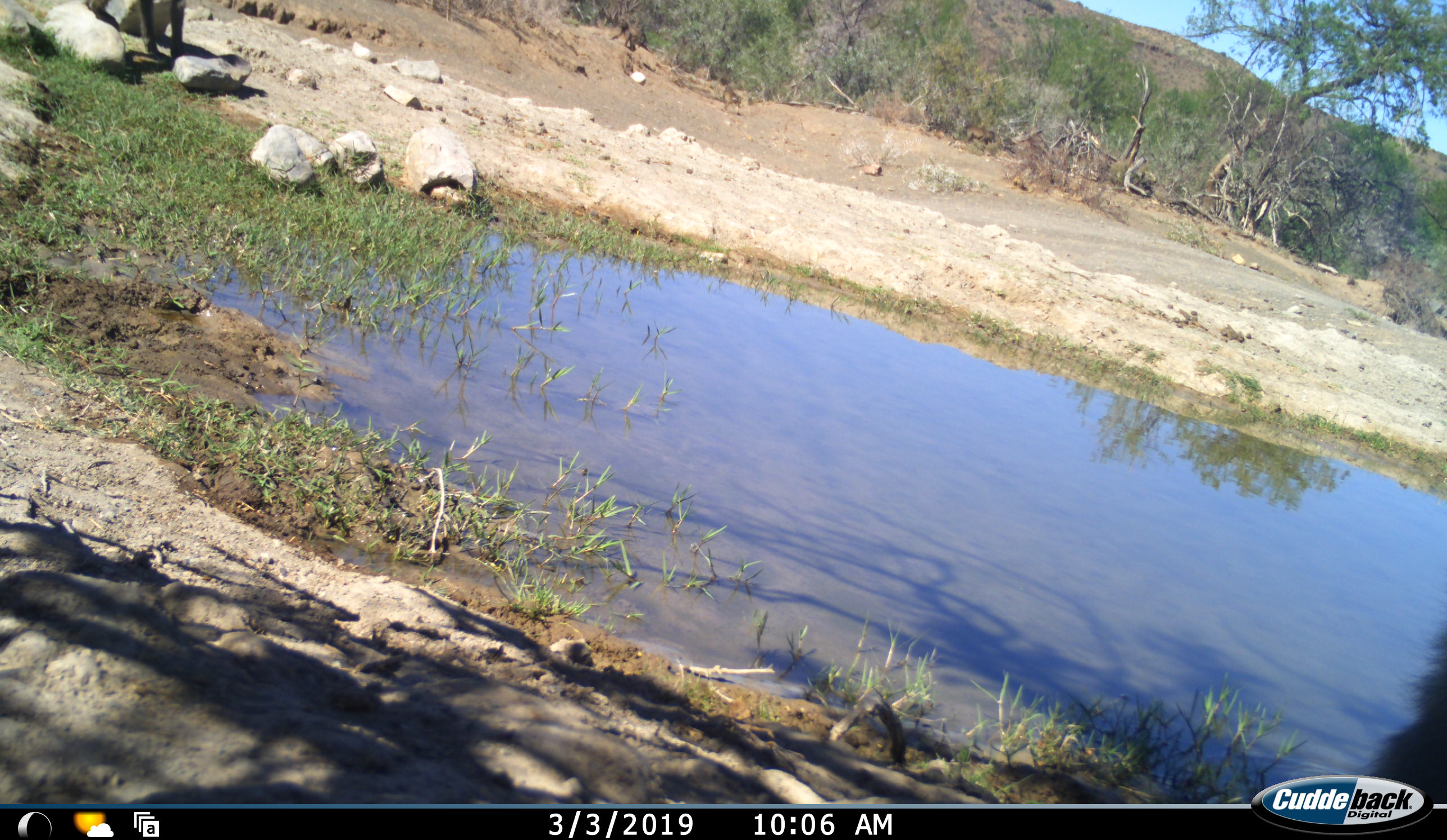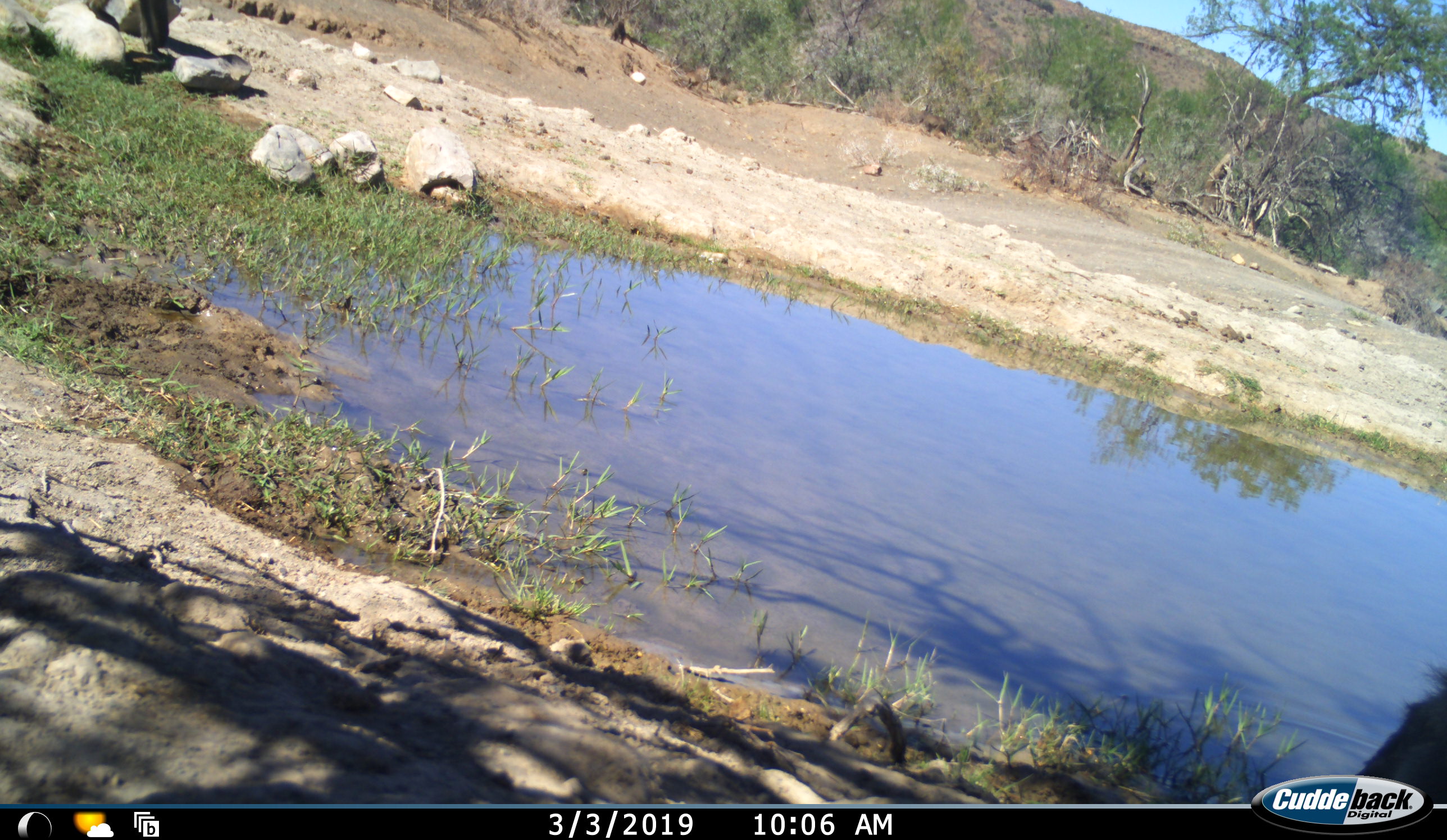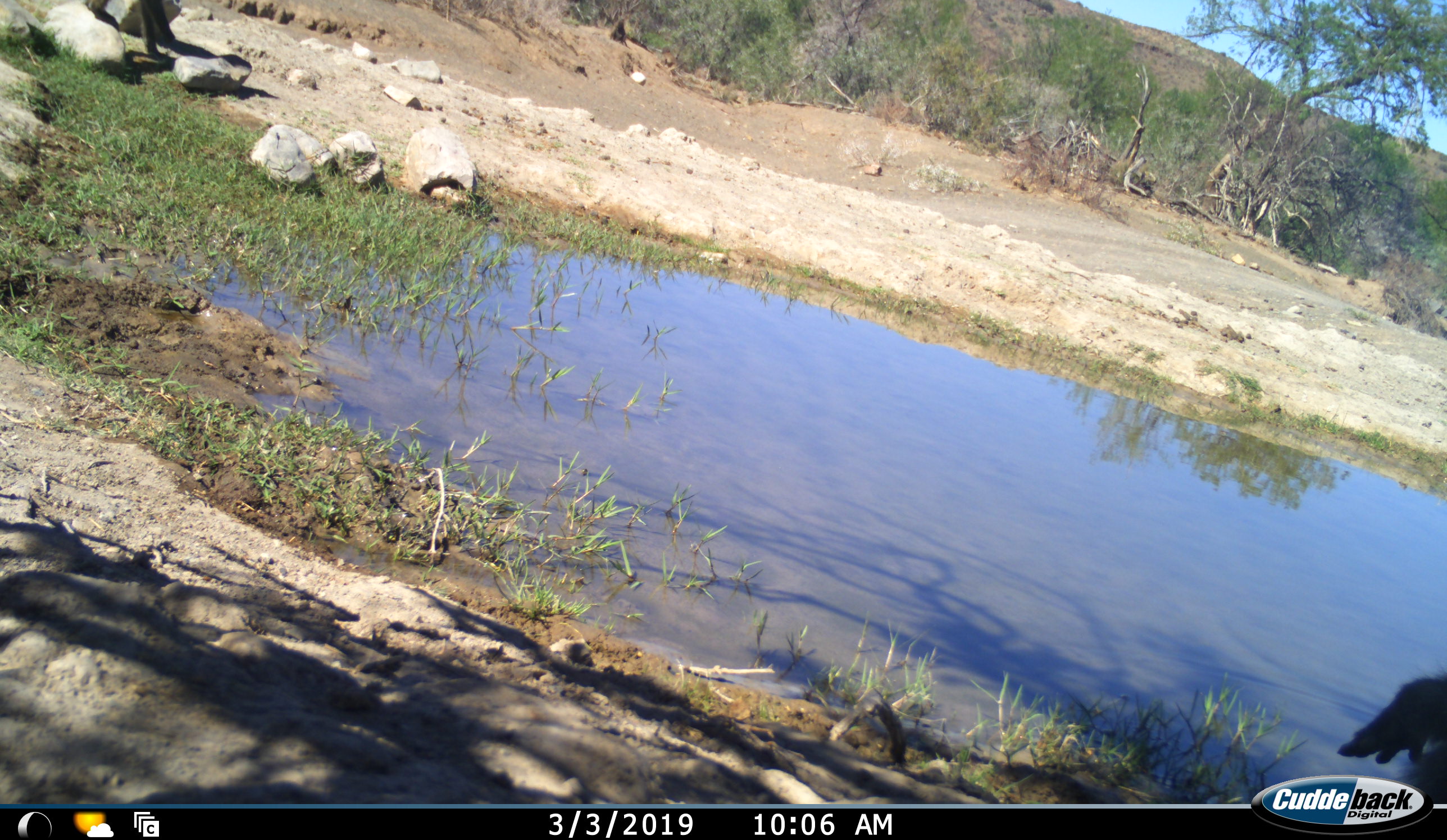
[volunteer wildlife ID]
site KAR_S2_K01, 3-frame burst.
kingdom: Animalia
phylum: Chordata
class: Mammalia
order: Primates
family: Cercopithecidae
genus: Papio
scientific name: Papio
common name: baboon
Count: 3.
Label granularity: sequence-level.